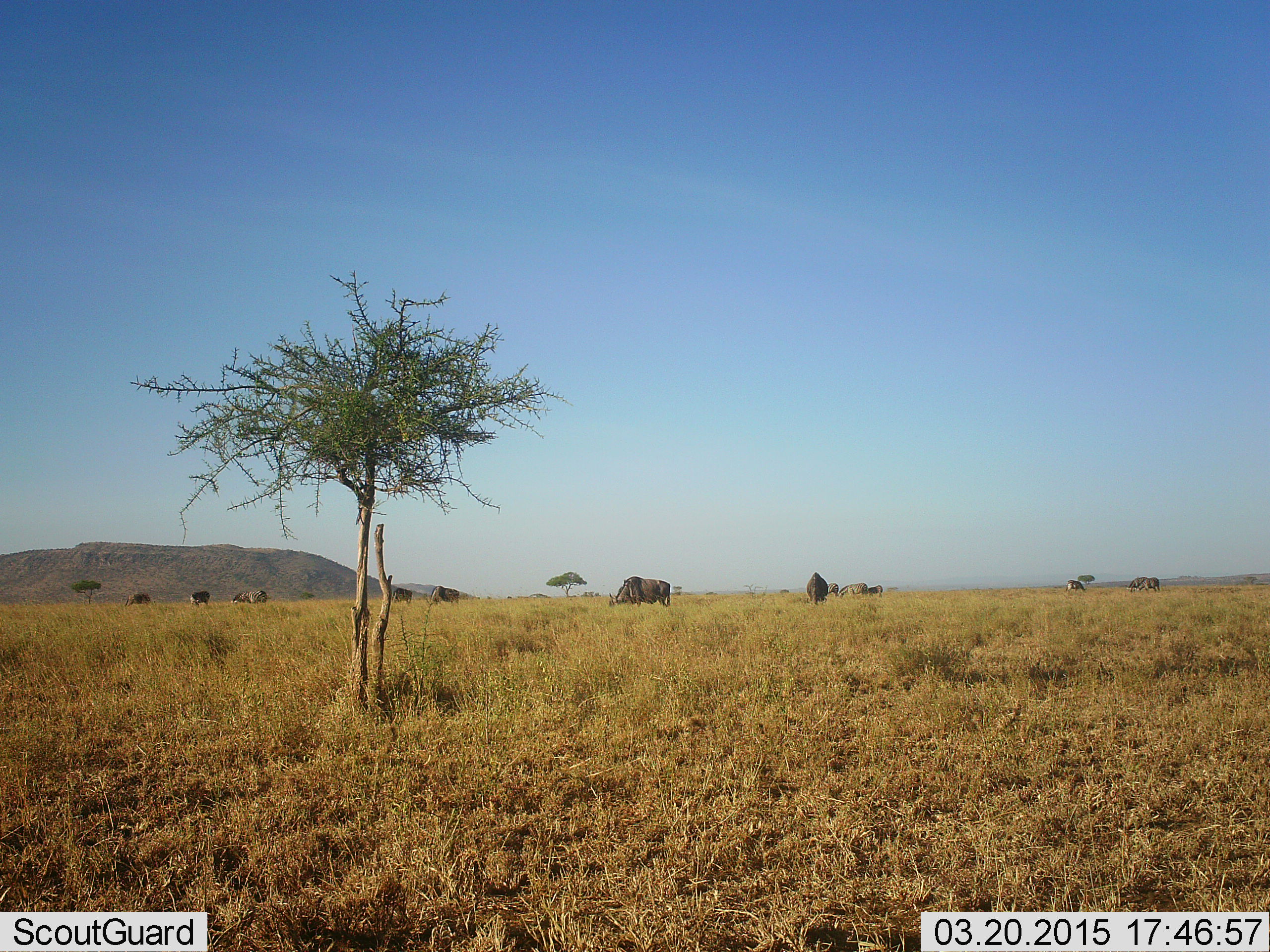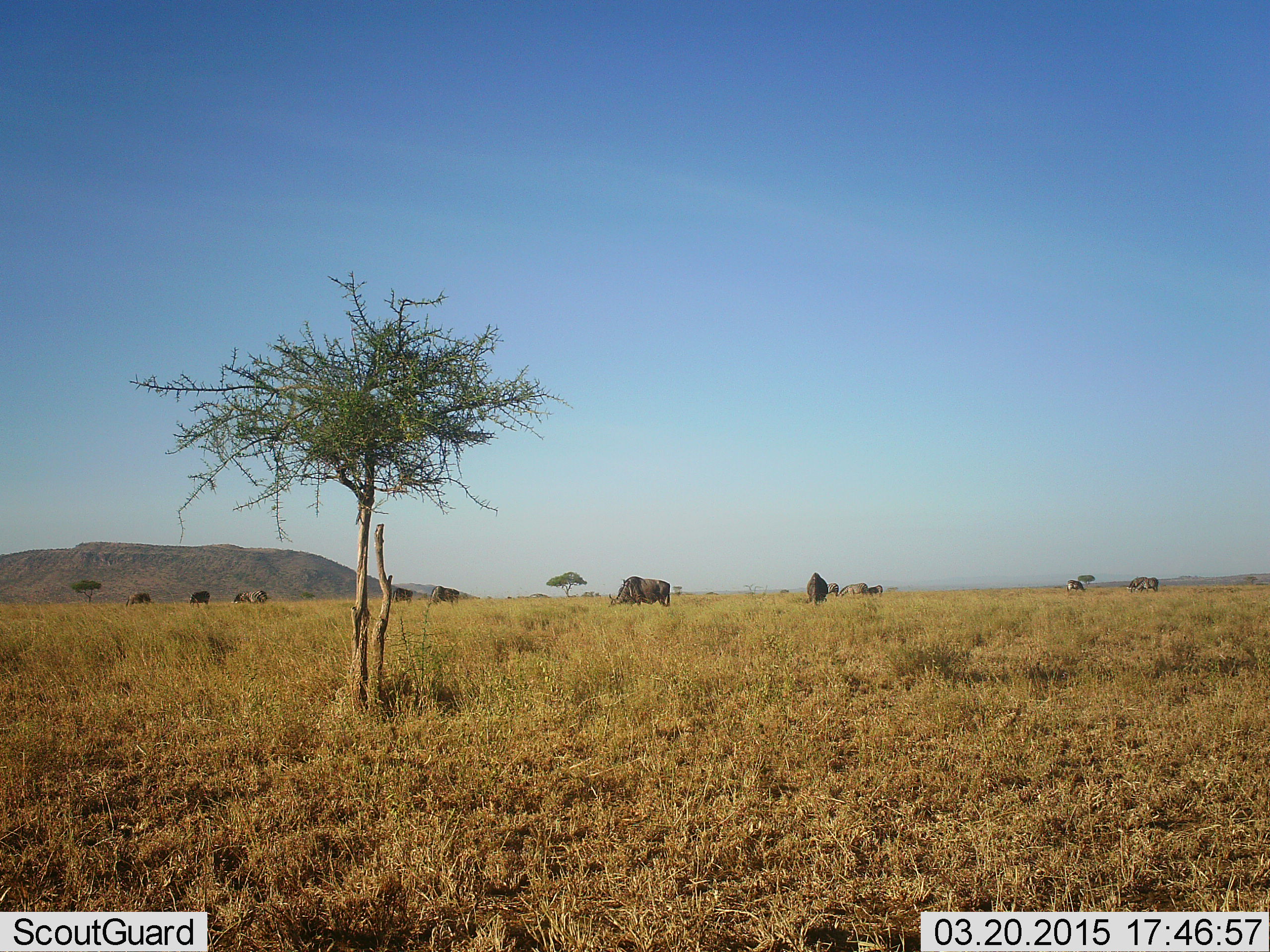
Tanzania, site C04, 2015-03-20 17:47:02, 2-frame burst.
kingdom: Animalia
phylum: Chordata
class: Mammalia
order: Artiodactyla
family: Bovidae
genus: Connochaetes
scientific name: Connochaetes taurinus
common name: blue wildebeest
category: wildebeest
Wildebeest (blue wildebeest) (Connochaetes taurinus), count 11-50. Behavior (volunteer vote fractions): standing 33%, resting 8%, moving 8%, interacting 0%. Young present (vote fraction): 0%. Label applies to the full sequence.